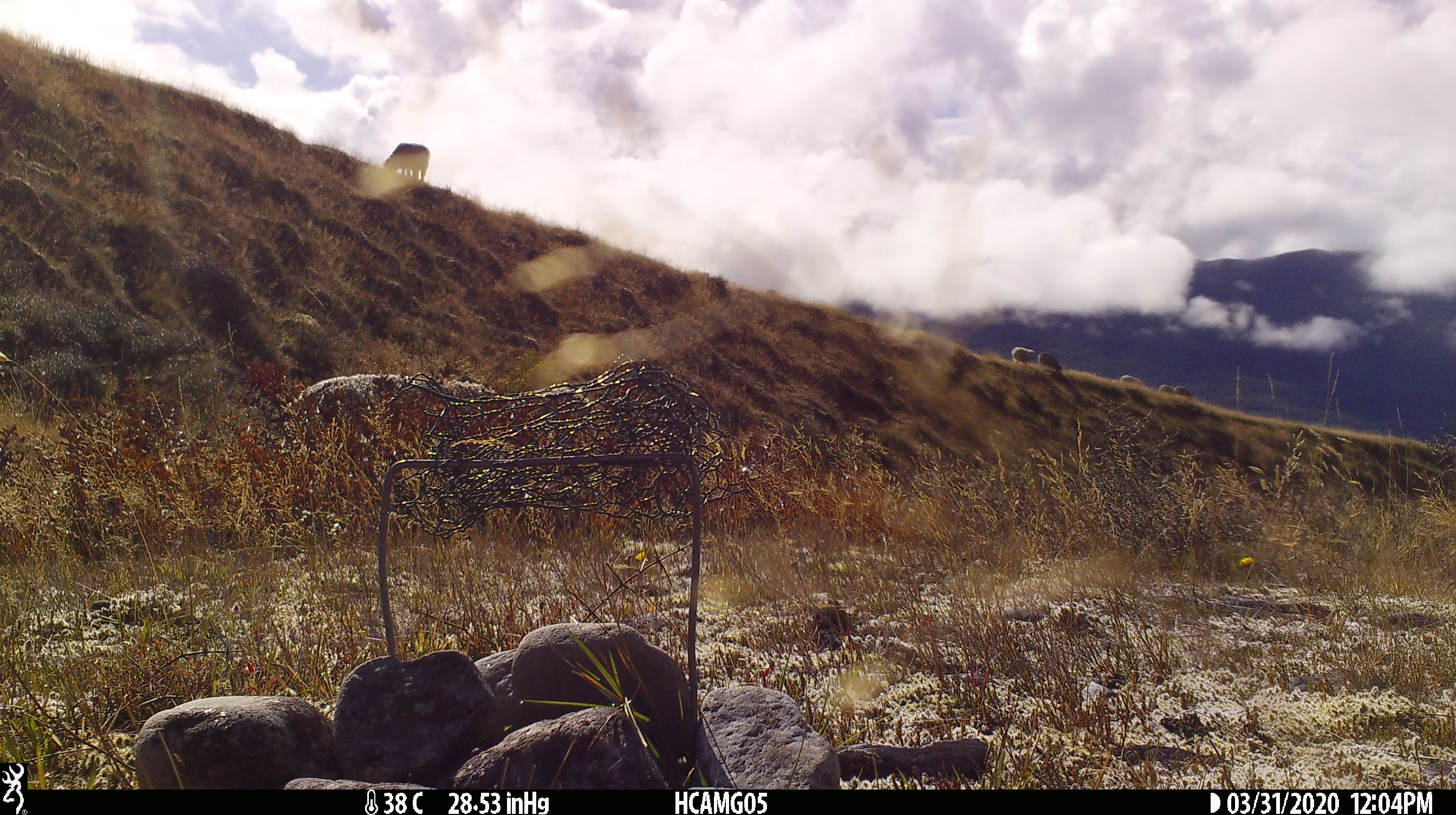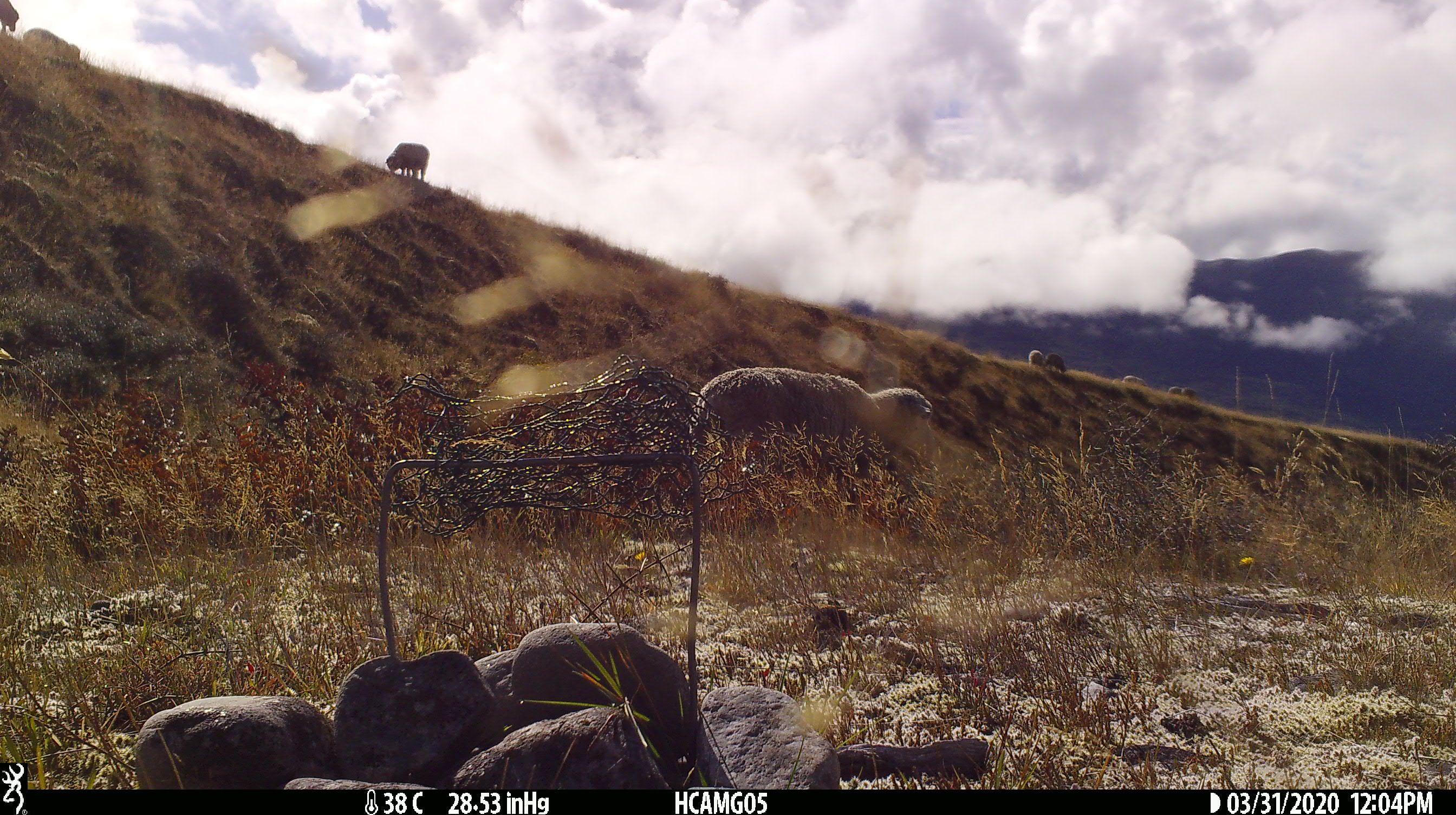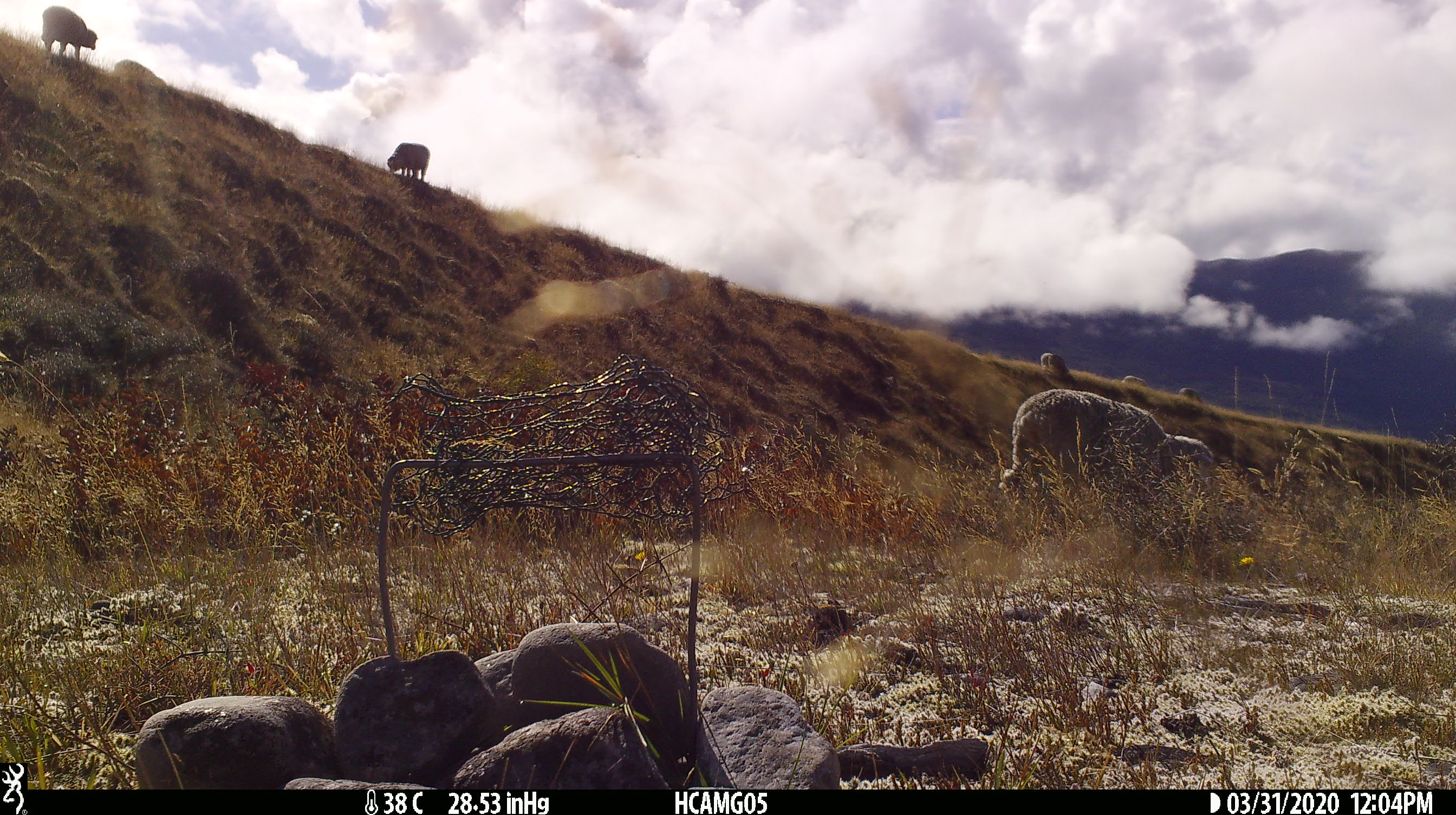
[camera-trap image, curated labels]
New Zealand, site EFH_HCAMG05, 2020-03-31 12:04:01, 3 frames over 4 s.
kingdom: Animalia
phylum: Chordata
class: Mammalia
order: Artiodactyla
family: Bovidae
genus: Ovis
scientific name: Ovis aries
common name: domestic sheep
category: sheep